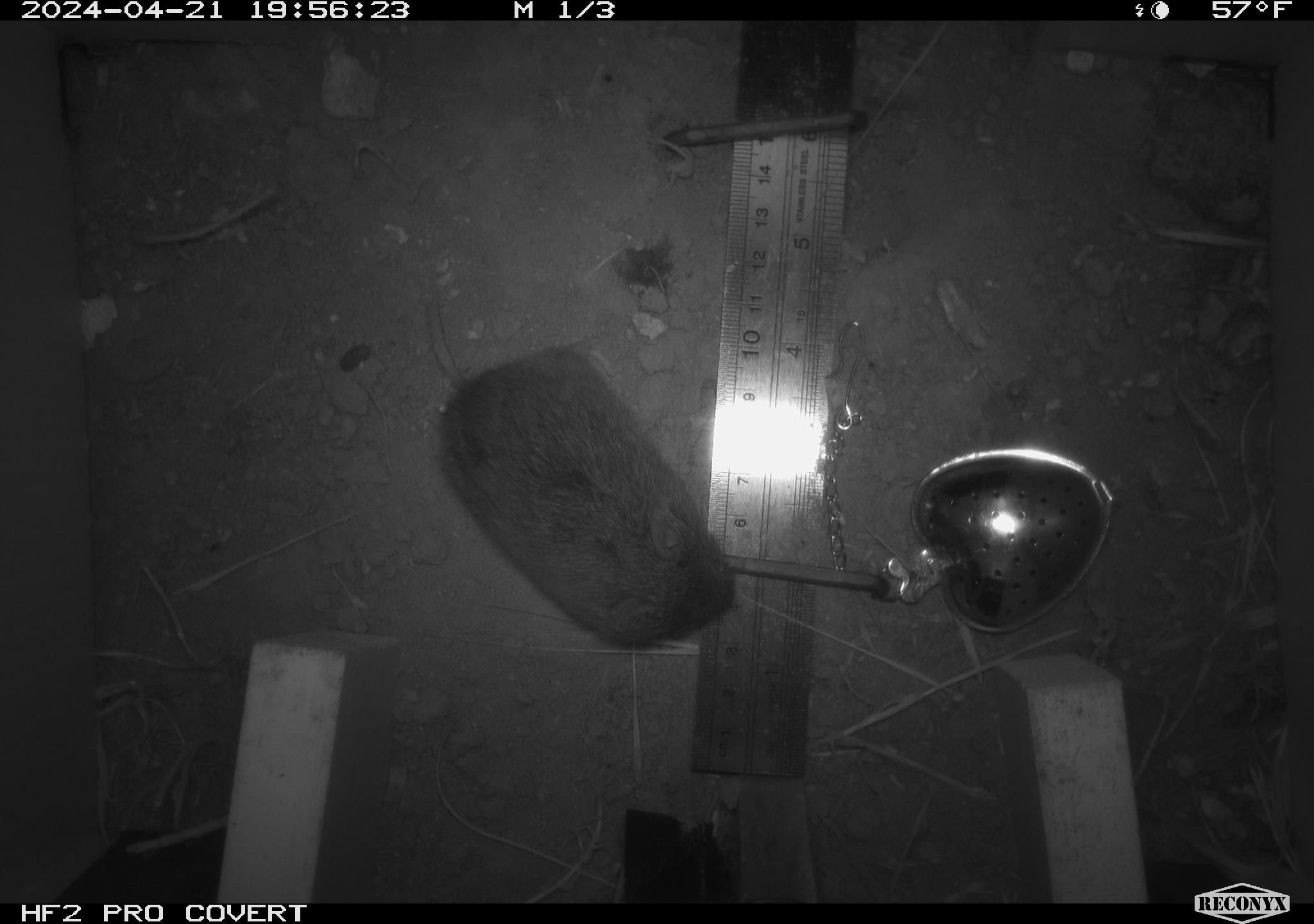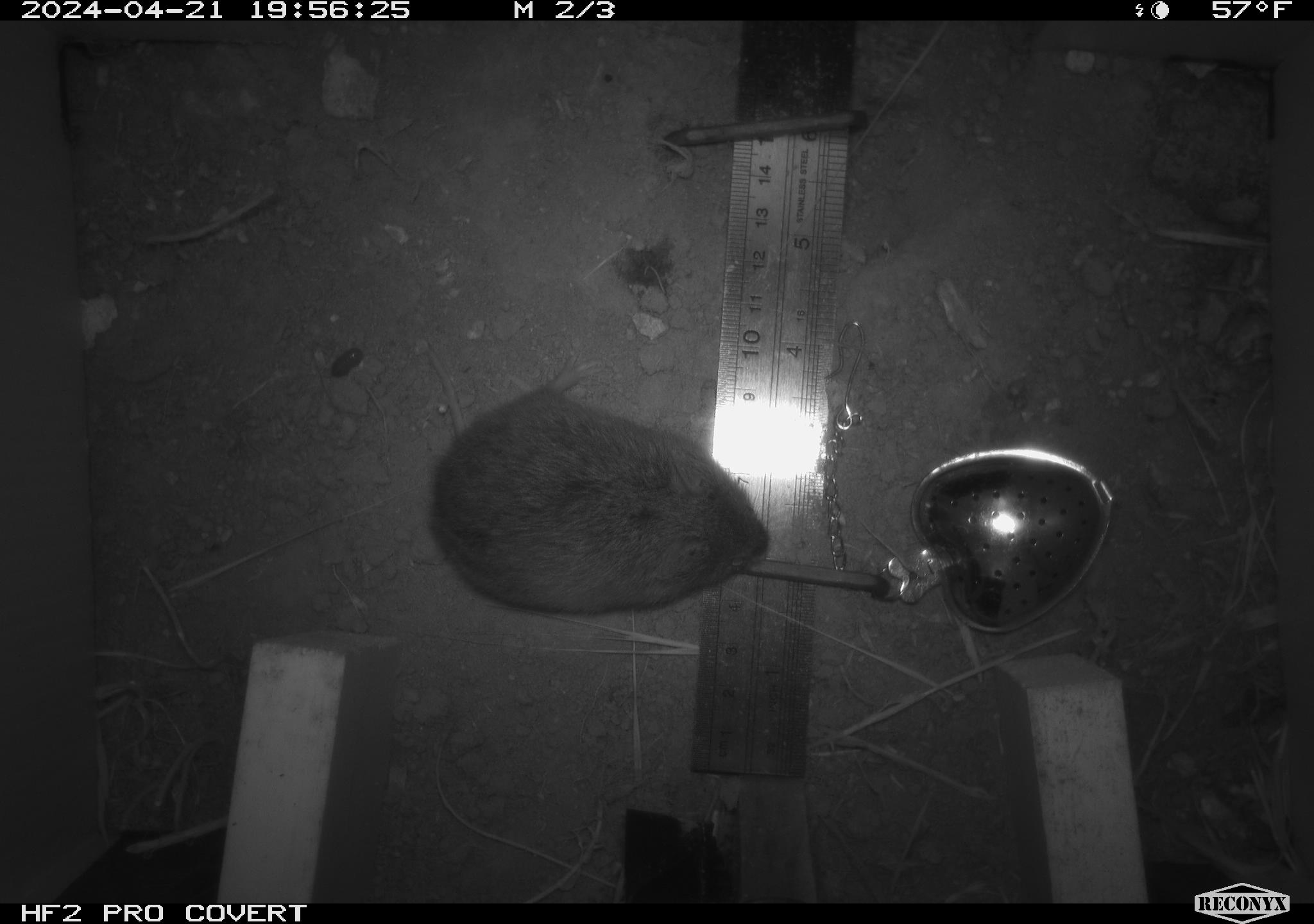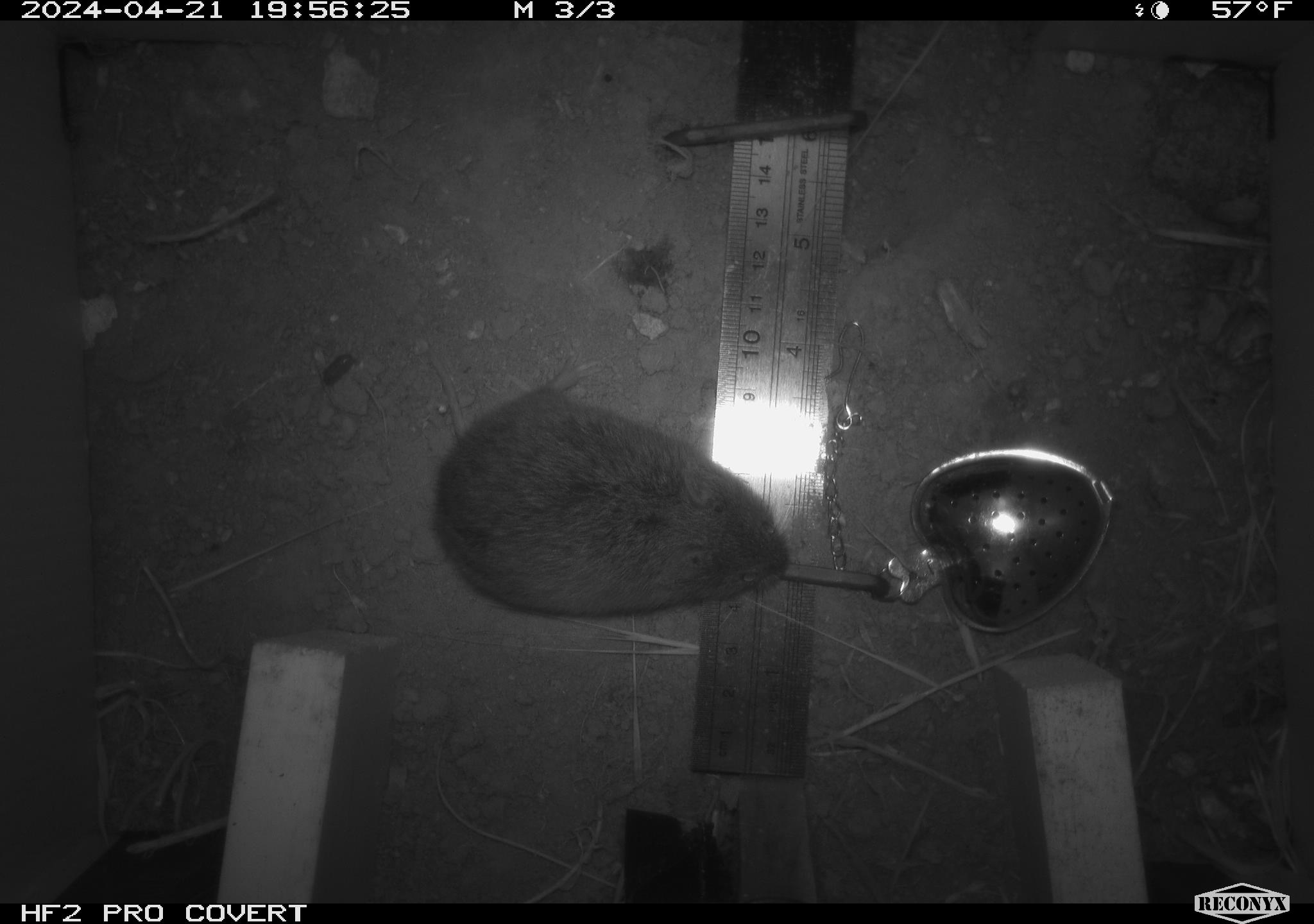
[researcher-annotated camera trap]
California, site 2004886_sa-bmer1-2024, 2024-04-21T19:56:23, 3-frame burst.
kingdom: Animalia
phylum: Chordata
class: Mammalia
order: Rodentia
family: Cricetidae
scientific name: Arvicolinae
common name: voles, lemmings, and muskrats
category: arvicolinae subfamily